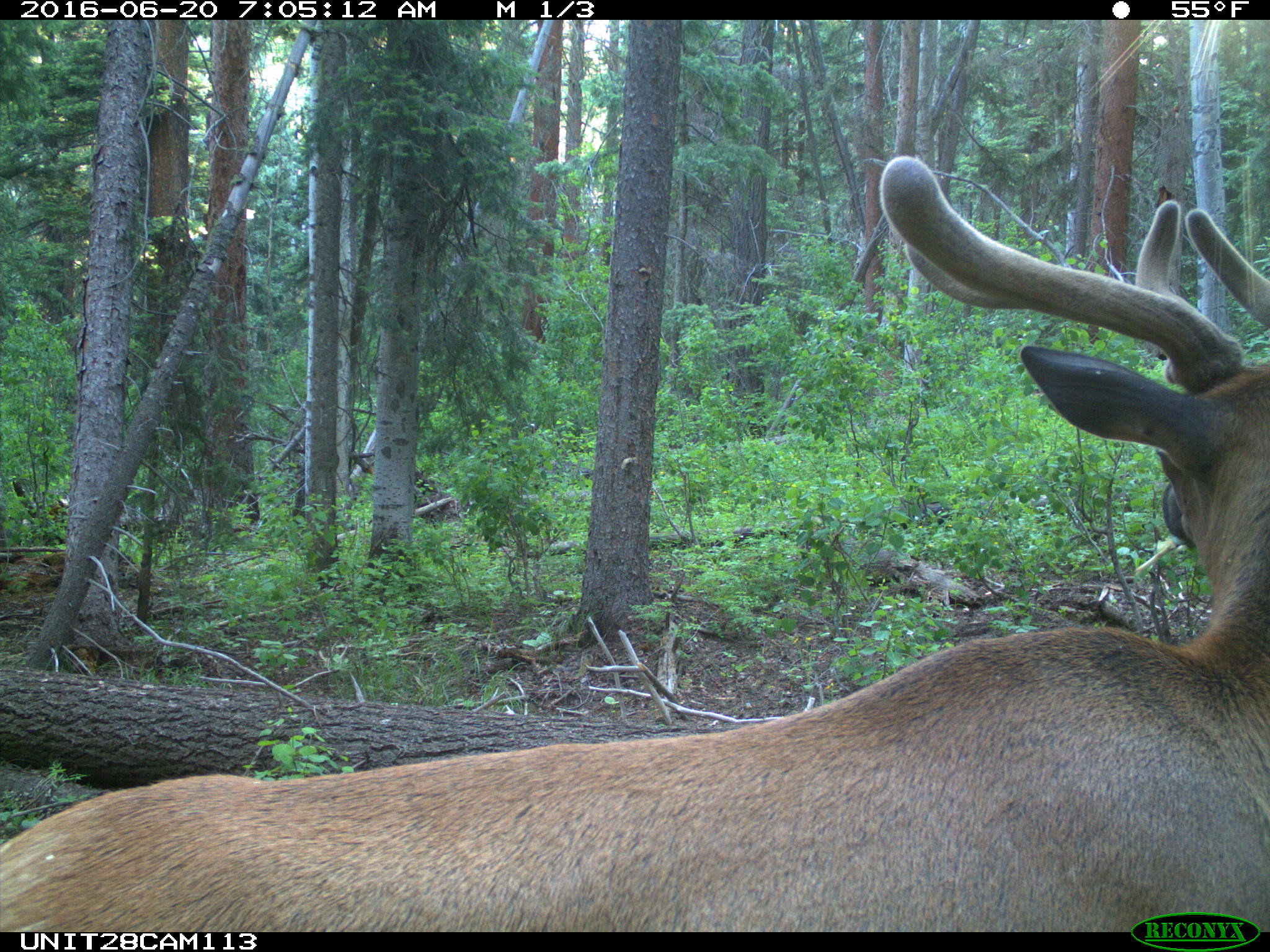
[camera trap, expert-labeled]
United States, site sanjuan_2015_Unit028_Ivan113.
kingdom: Animalia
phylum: Chordata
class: Mammalia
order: Artiodactyla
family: Cervidae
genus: Cervus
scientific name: Cervus elaphus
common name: red deer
Cervus elaphus (red deer).